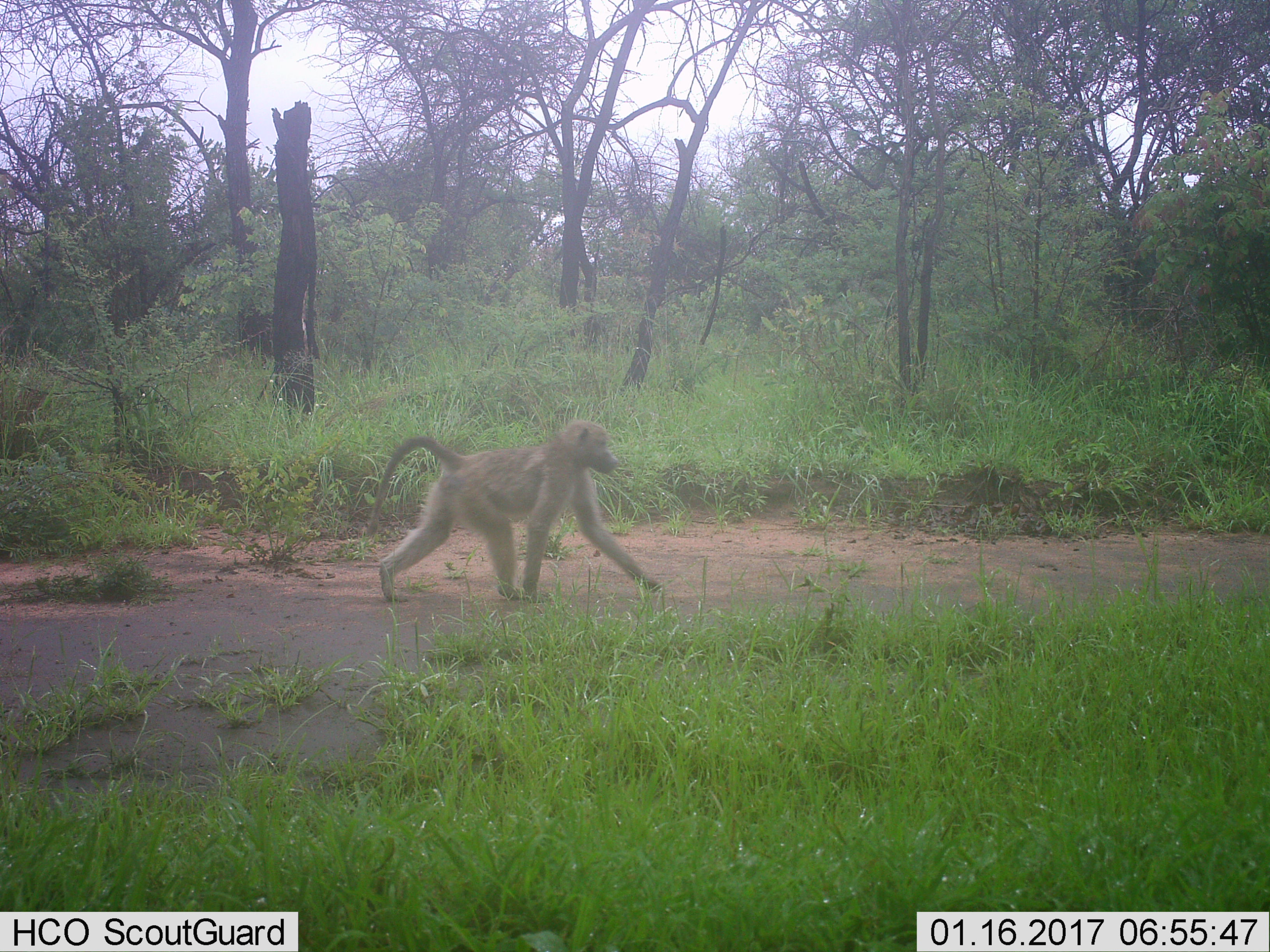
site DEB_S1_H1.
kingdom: Animalia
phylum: Chordata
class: Mammalia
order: Primates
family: Cercopithecidae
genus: Papio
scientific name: Papio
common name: baboon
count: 1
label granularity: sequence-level